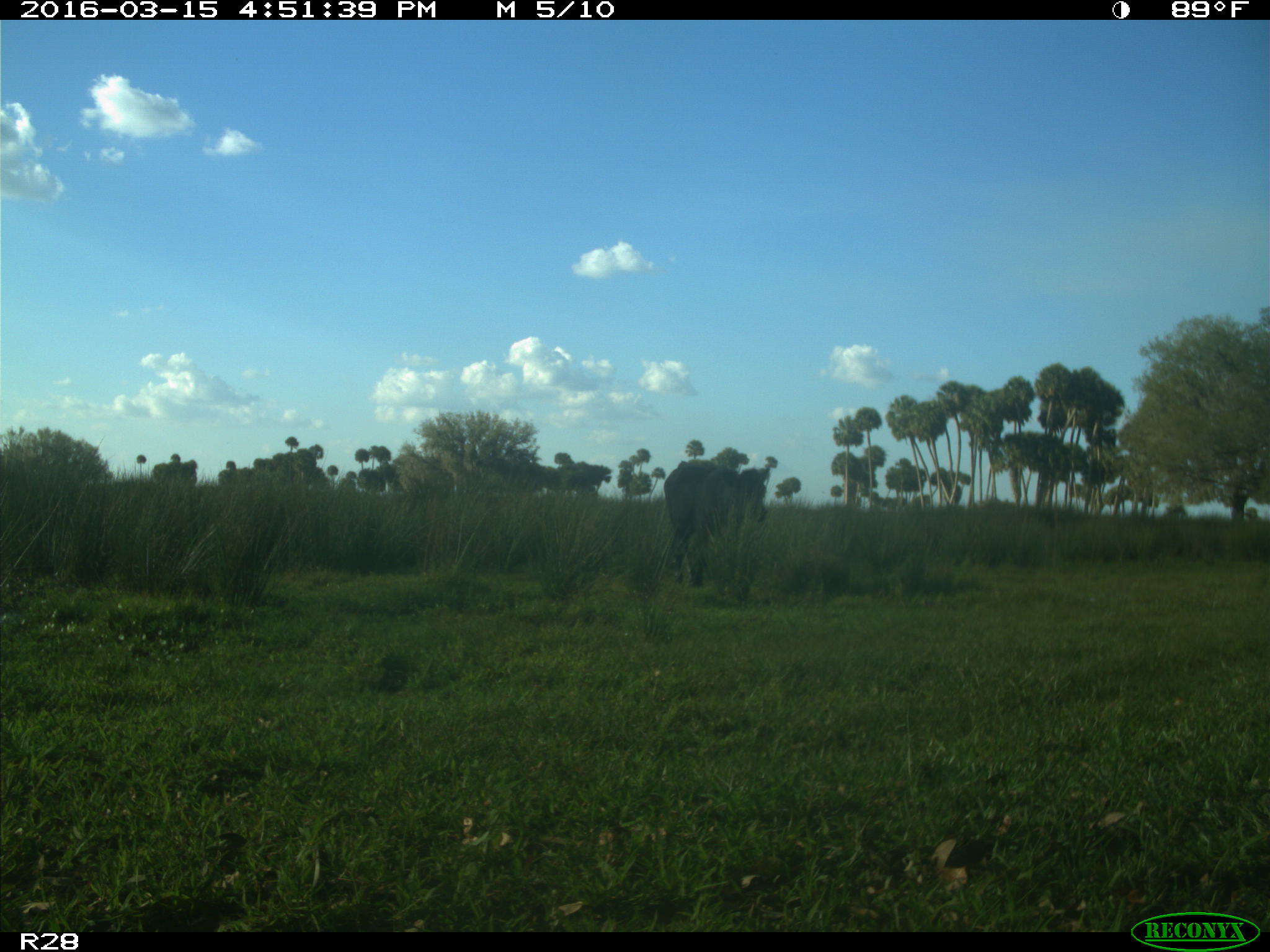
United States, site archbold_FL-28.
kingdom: Animalia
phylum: Chordata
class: Mammalia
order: Artiodactyla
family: Bovidae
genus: Bos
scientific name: Bos taurus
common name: domestic cow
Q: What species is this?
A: Bos taurus (domestic cow).